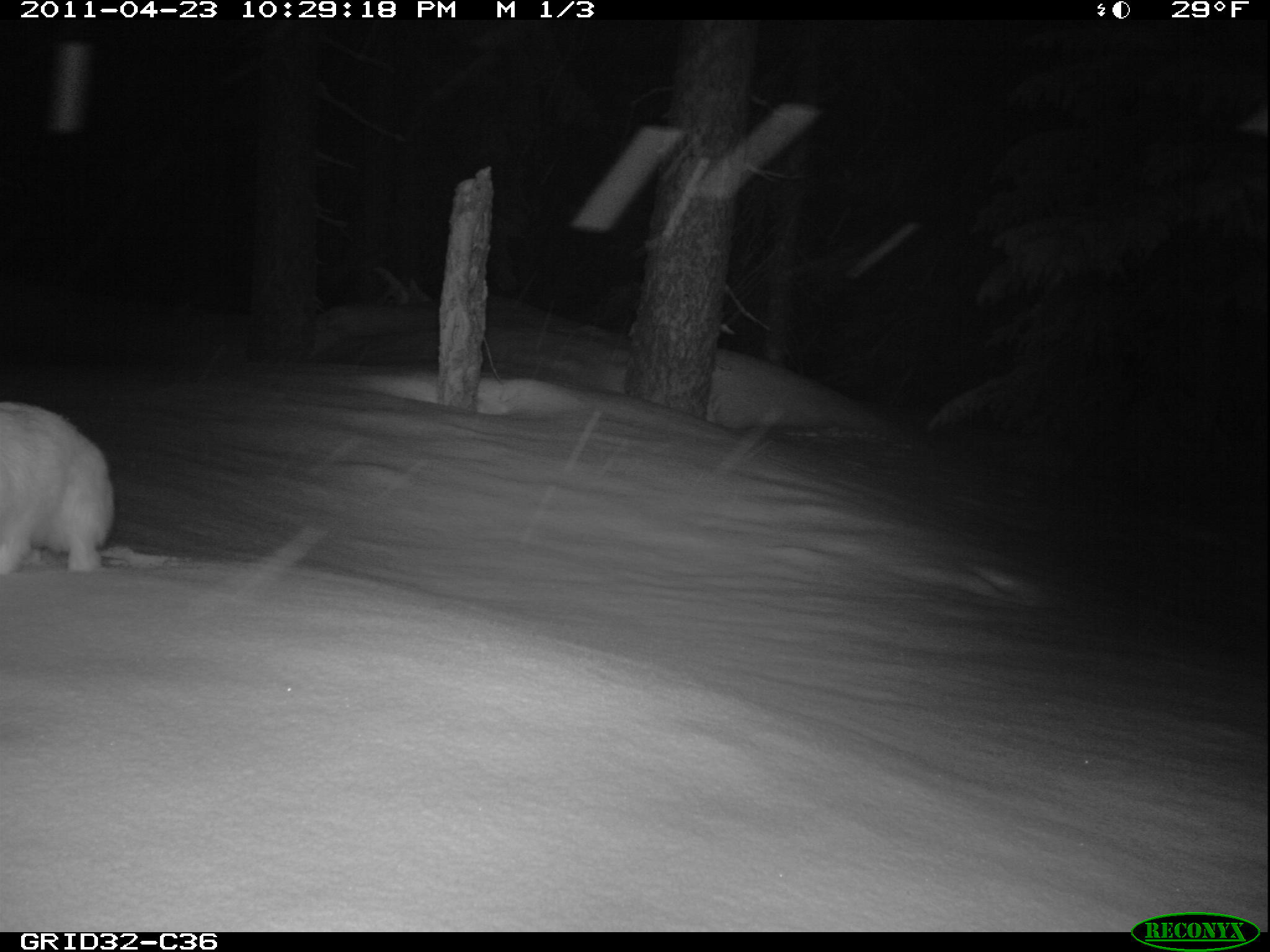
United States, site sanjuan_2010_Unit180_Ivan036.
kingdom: Animalia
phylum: Chordata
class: Mammalia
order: Lagomorpha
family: Leporidae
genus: Lepus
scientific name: Lepus americanus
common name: snowshoe hare